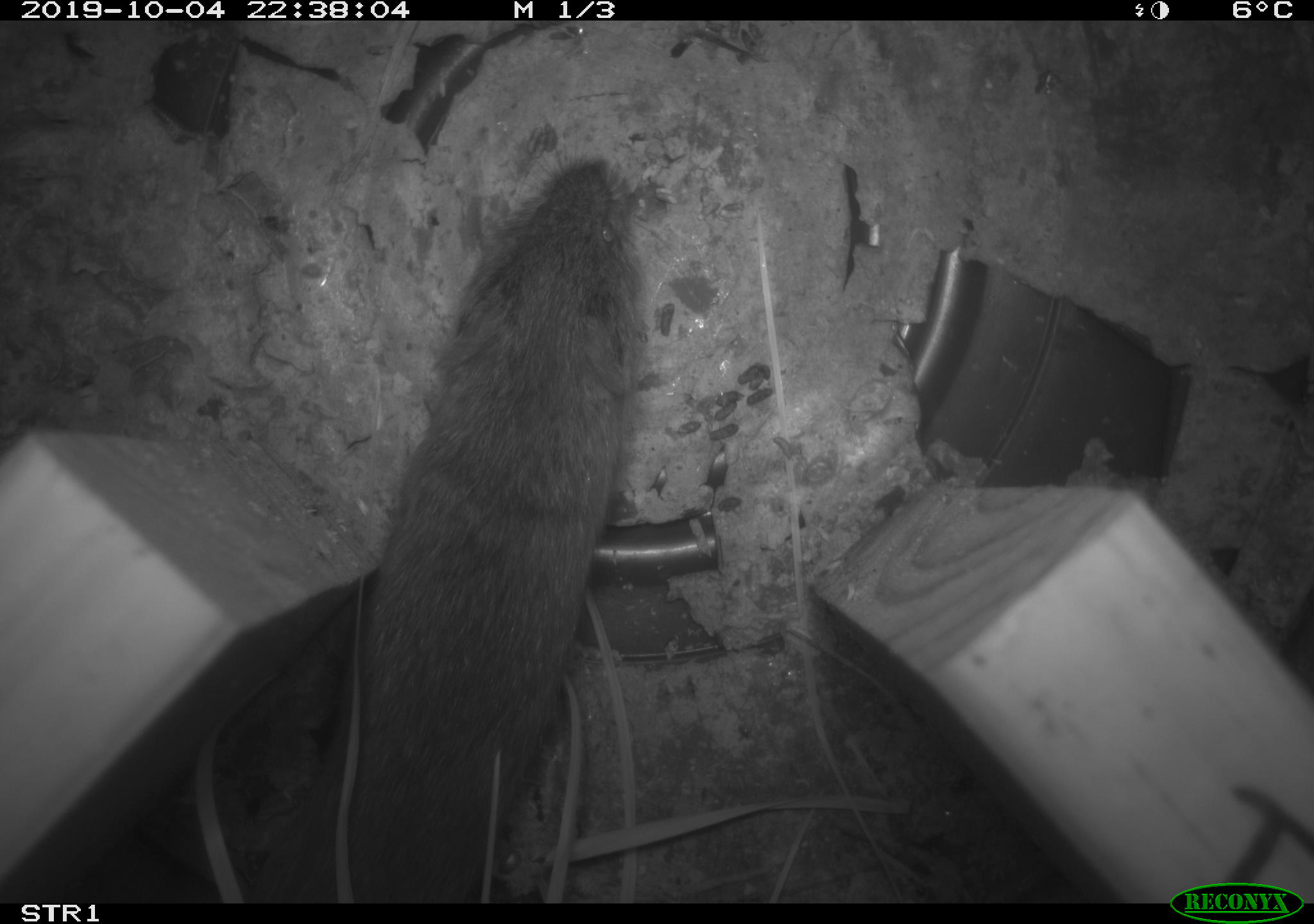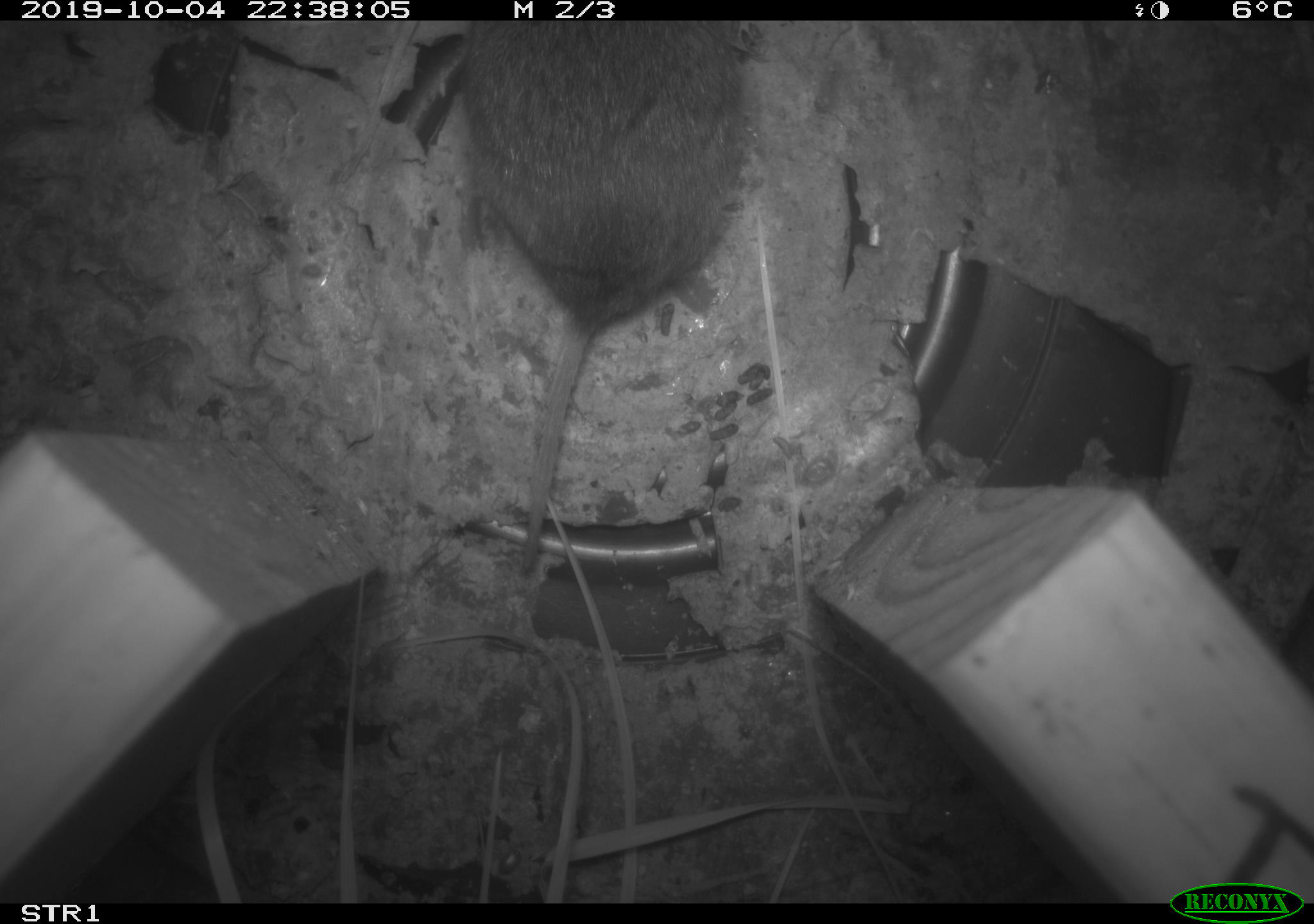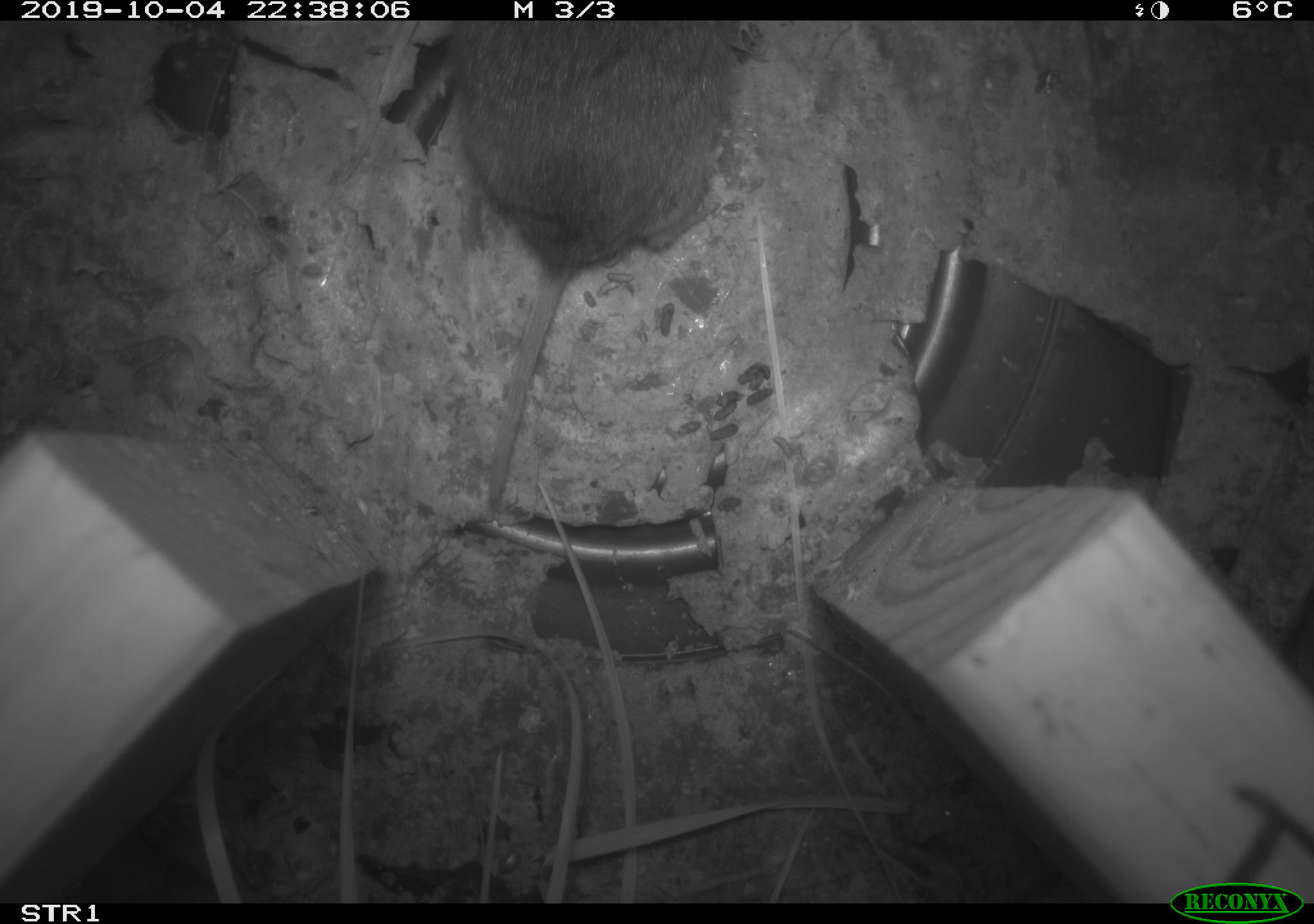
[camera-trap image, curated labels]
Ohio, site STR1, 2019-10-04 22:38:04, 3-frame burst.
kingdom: Animalia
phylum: Chordata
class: Mammalia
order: Rodentia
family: Cricetidae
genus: Microtus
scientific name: Microtus pennsylvanicus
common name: meadow vole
Meadow vole (Microtus pennsylvanicus).